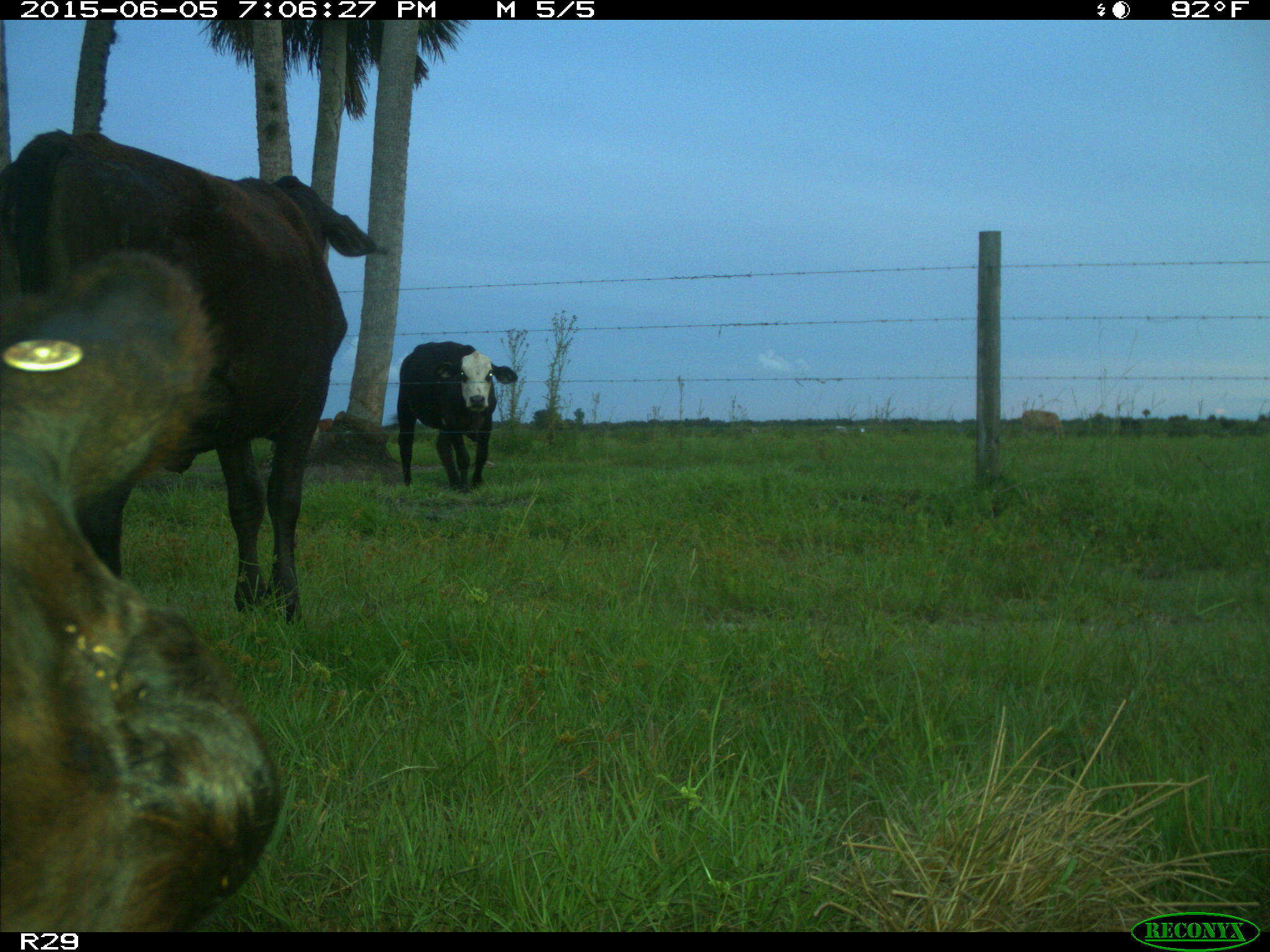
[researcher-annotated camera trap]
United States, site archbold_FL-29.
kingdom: Animalia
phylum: Chordata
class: Mammalia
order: Artiodactyla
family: Bovidae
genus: Bos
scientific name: Bos taurus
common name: domestic cow